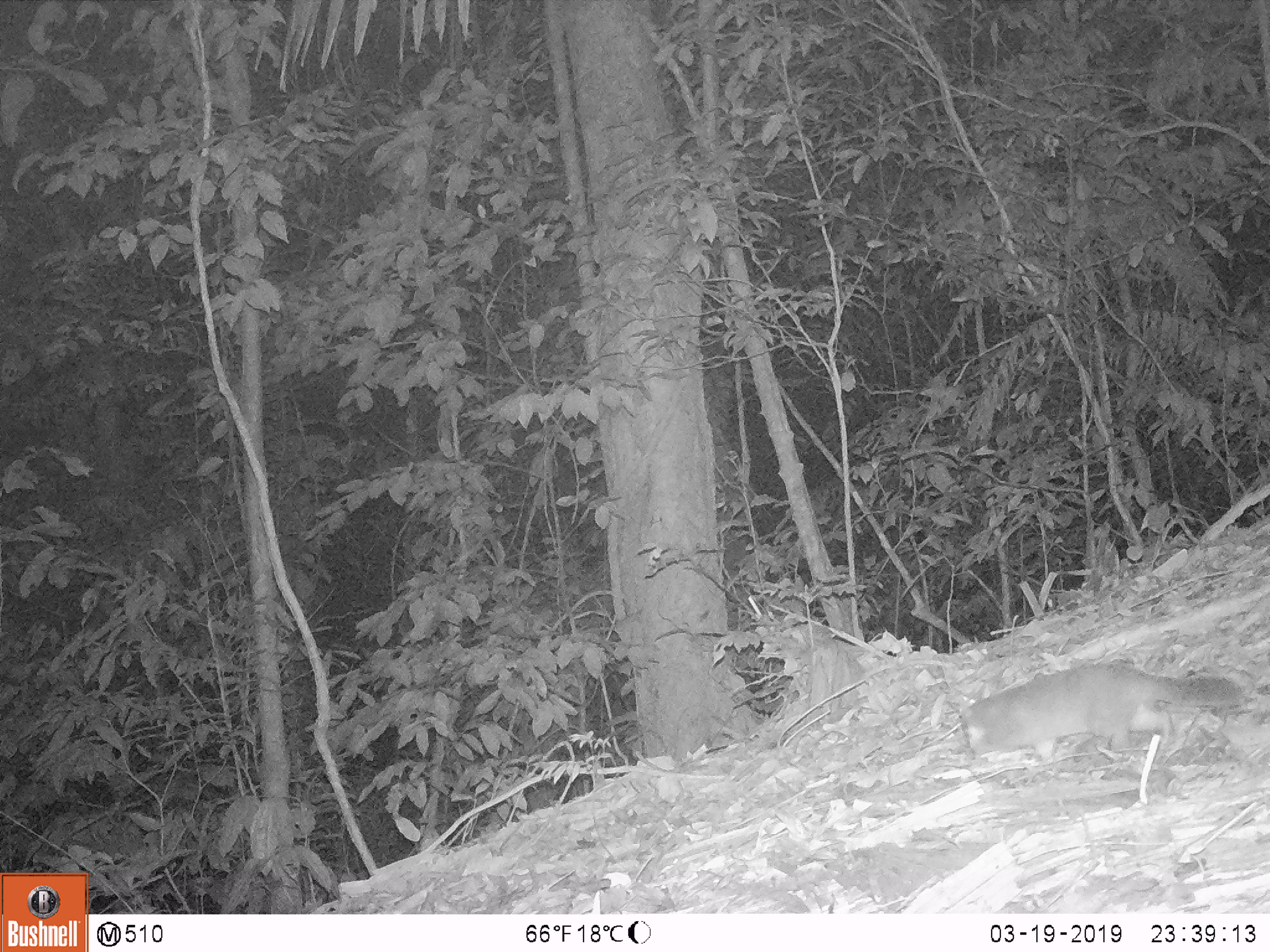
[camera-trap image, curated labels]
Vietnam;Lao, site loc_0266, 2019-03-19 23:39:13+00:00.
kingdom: Animalia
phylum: Chordata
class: Mammalia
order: Carnivora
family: Mustelidae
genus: Melogale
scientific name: Melogale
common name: ferret badger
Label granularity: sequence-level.